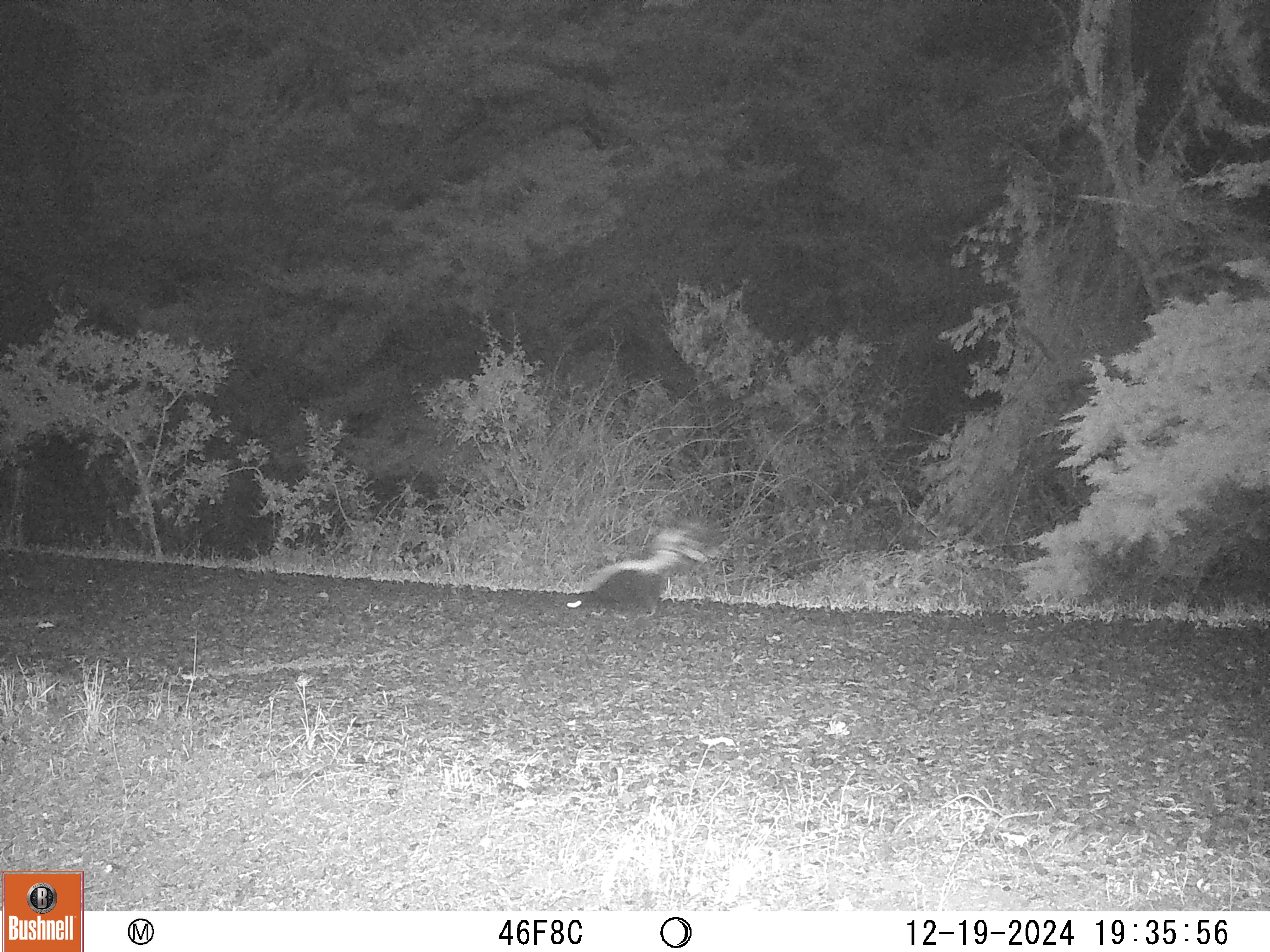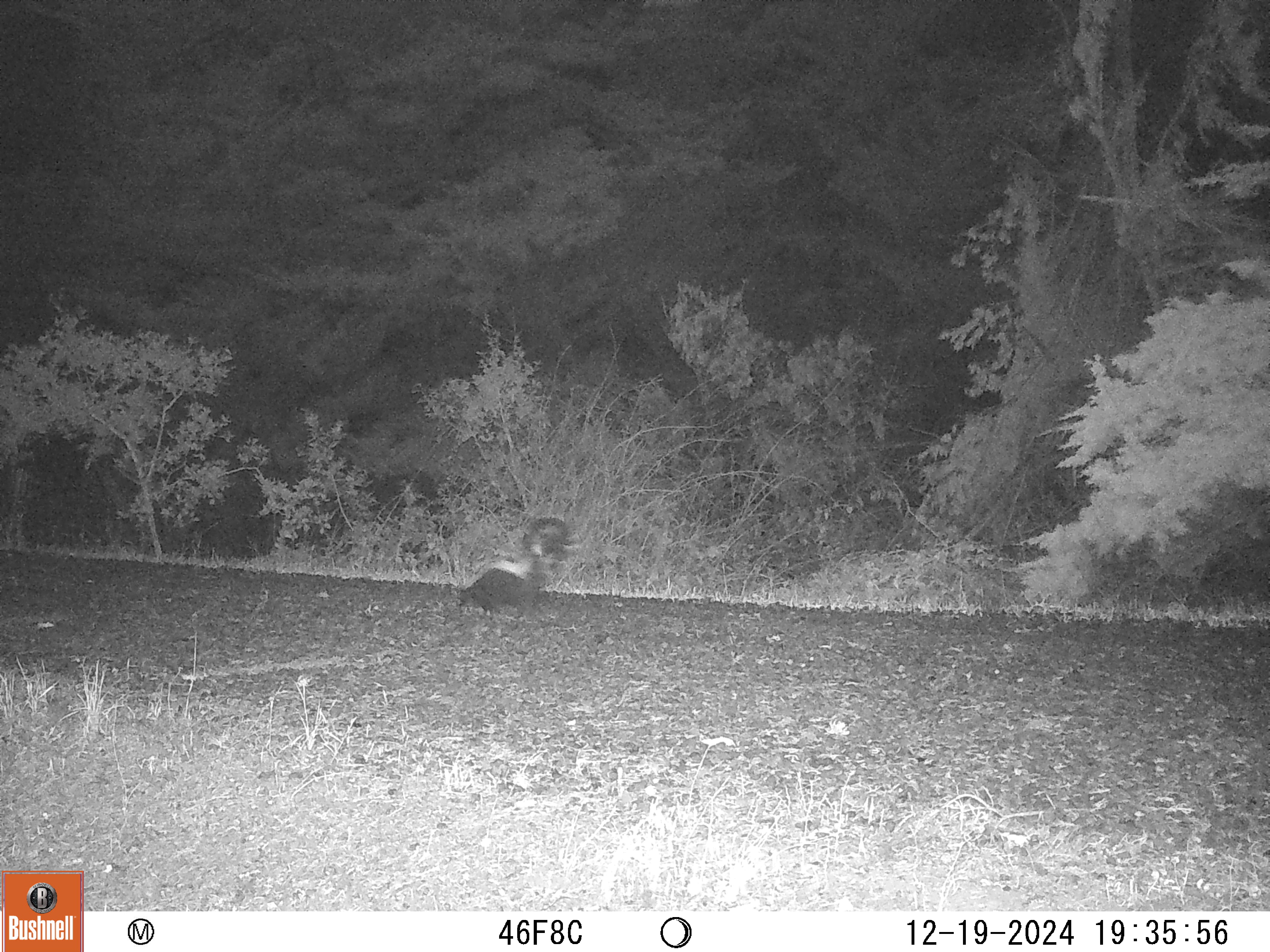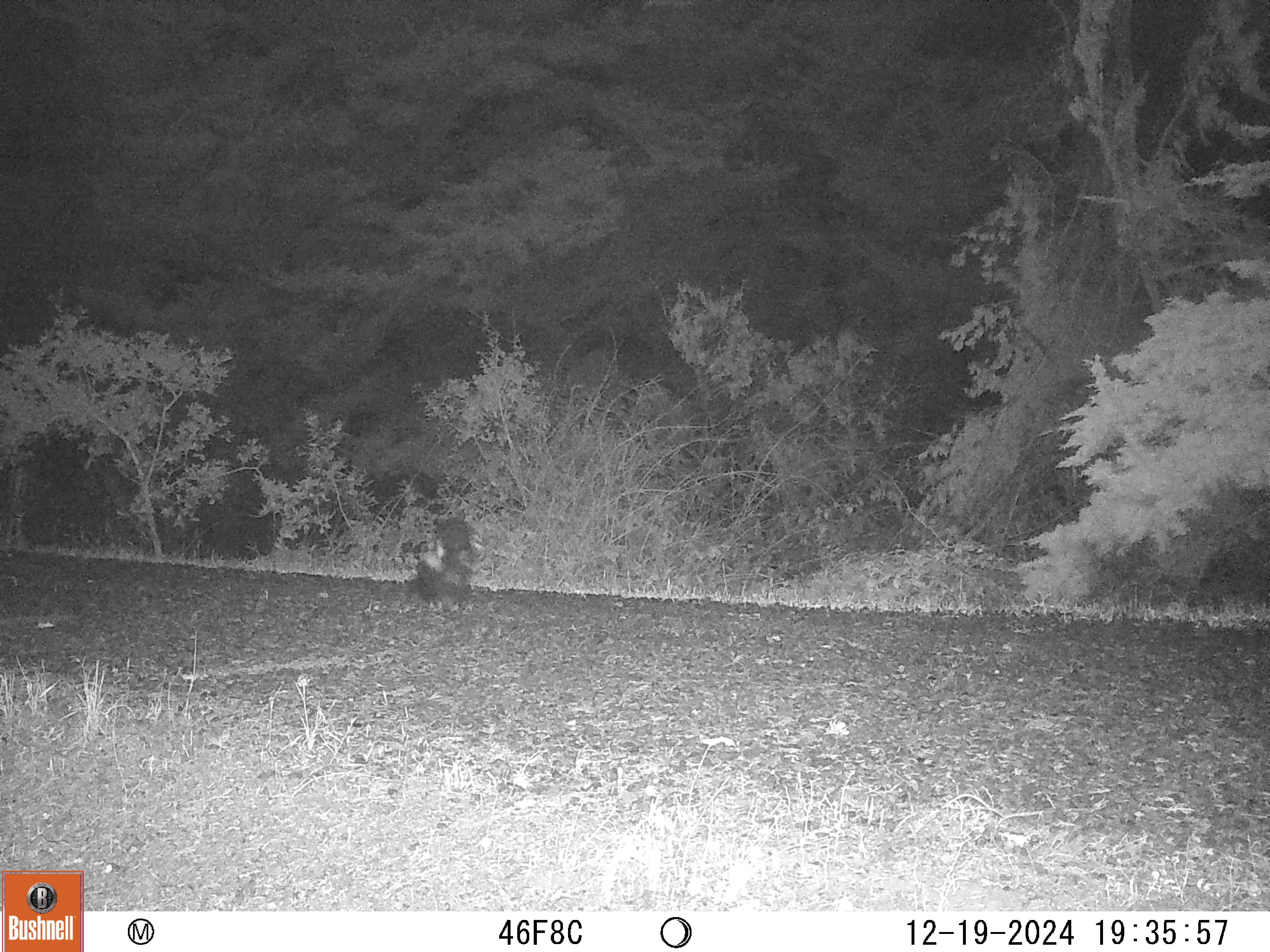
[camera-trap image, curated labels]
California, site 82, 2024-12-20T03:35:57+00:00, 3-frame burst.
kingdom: Animalia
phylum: Chordata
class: Mammalia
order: Carnivora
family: Mephitidae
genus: Mephitis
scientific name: Mephitis mephitis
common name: striped skunk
Striped skunk (Mephitis mephitis).